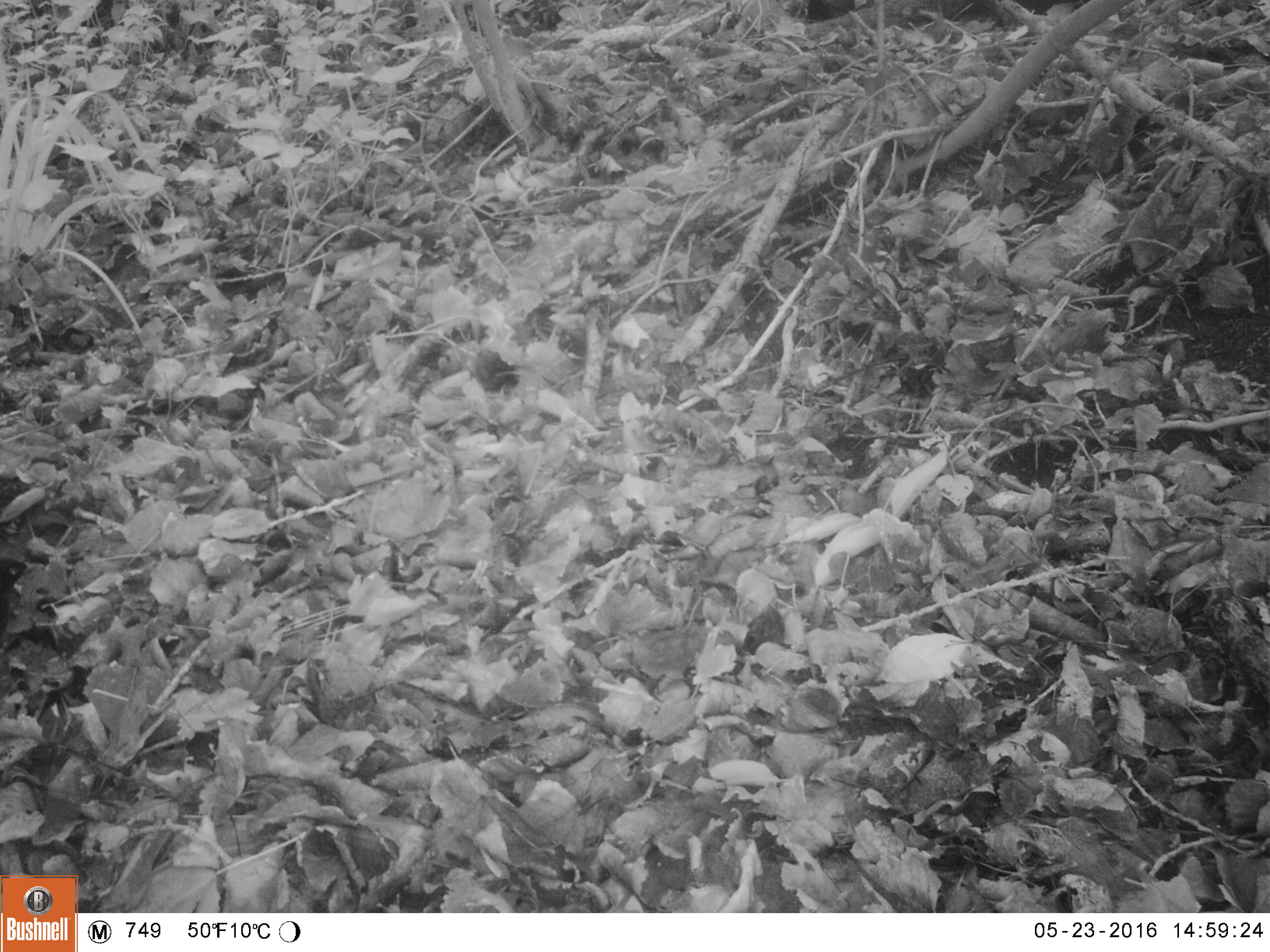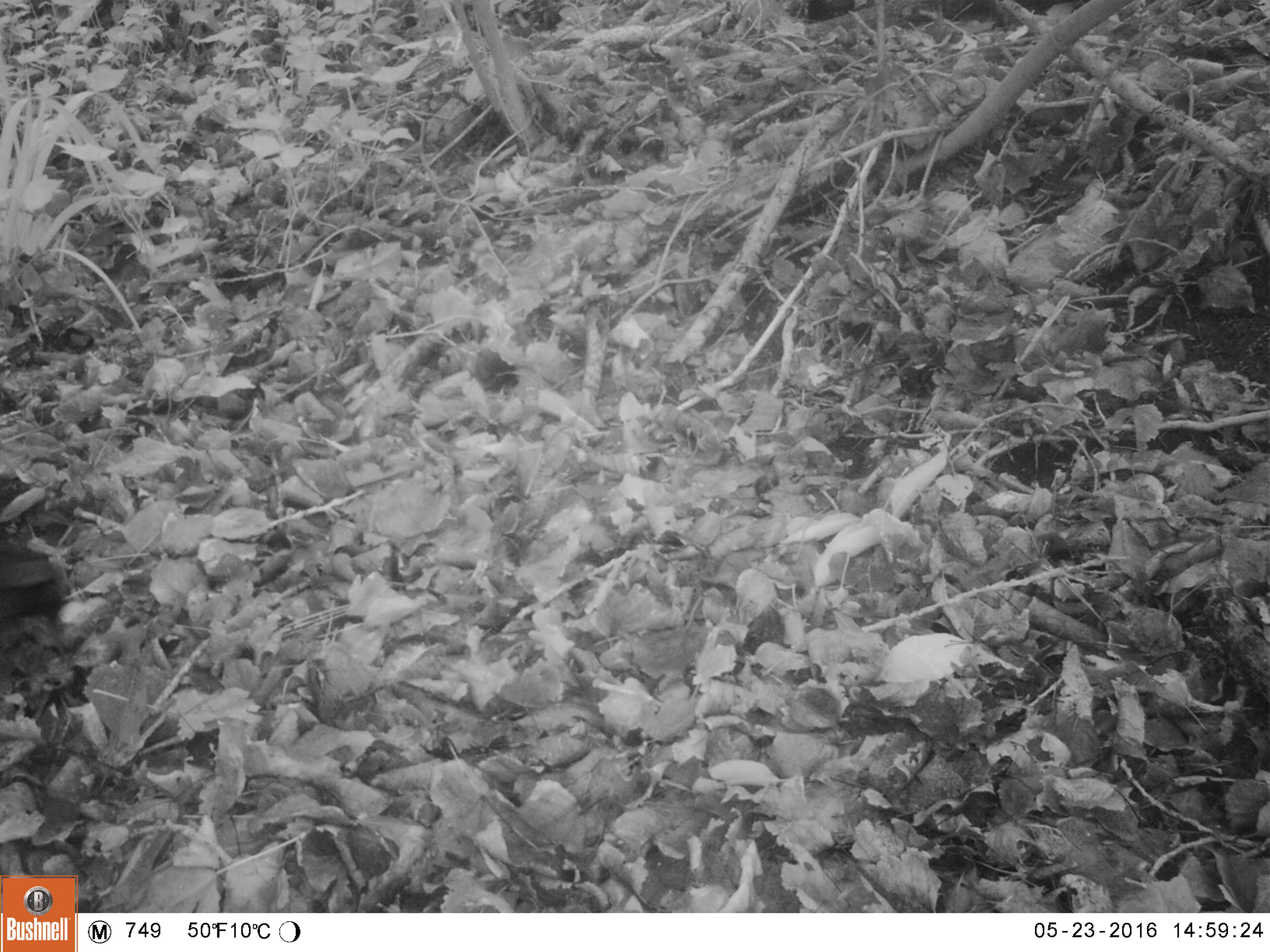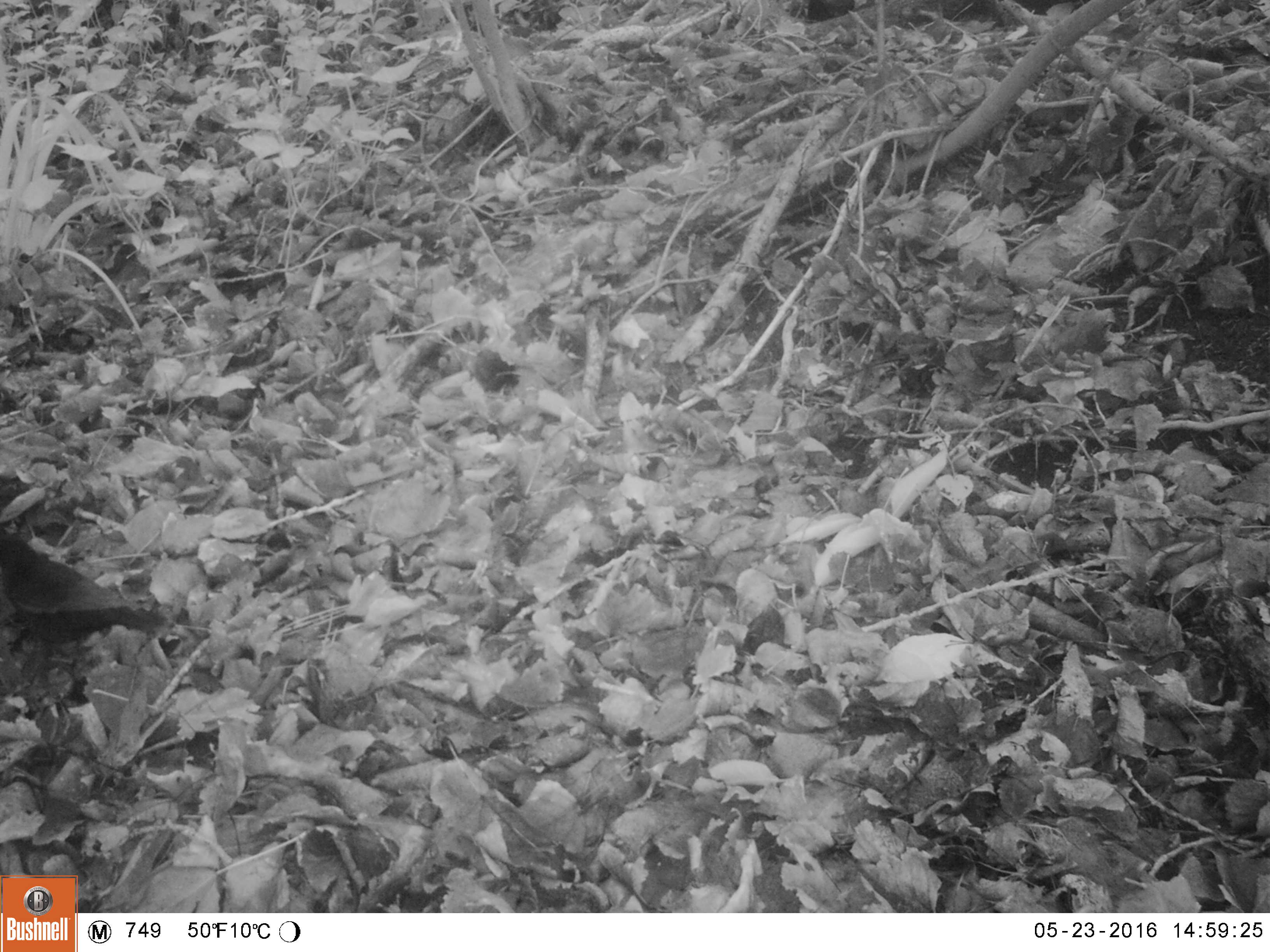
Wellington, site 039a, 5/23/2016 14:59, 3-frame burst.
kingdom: Animalia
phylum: Chordata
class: Aves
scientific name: Aves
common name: bird